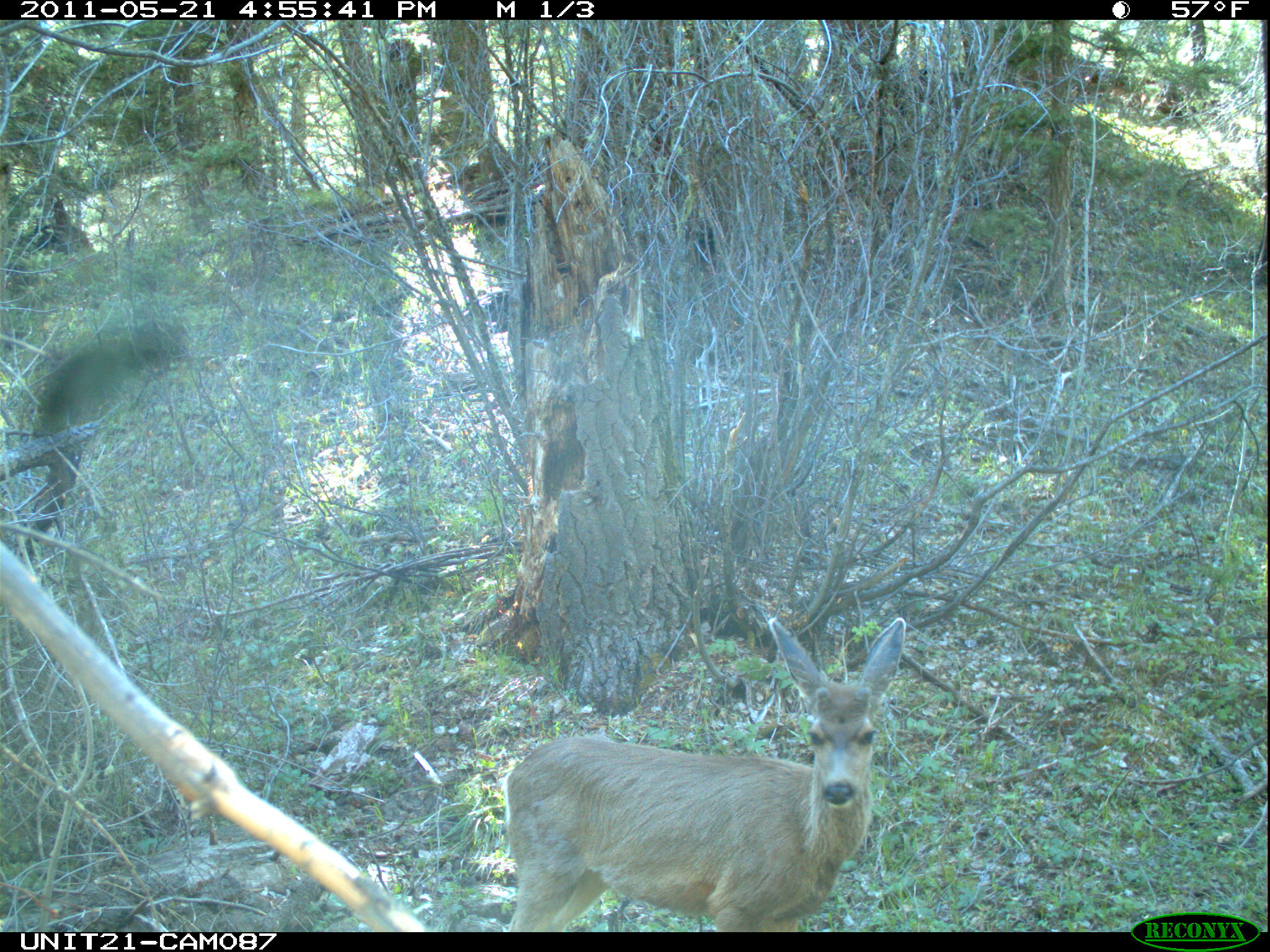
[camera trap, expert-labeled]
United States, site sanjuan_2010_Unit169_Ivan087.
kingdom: Animalia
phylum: Chordata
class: Mammalia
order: Artiodactyla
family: Cervidae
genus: Odocoileus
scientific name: Odocoileus hemionus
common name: mule deer